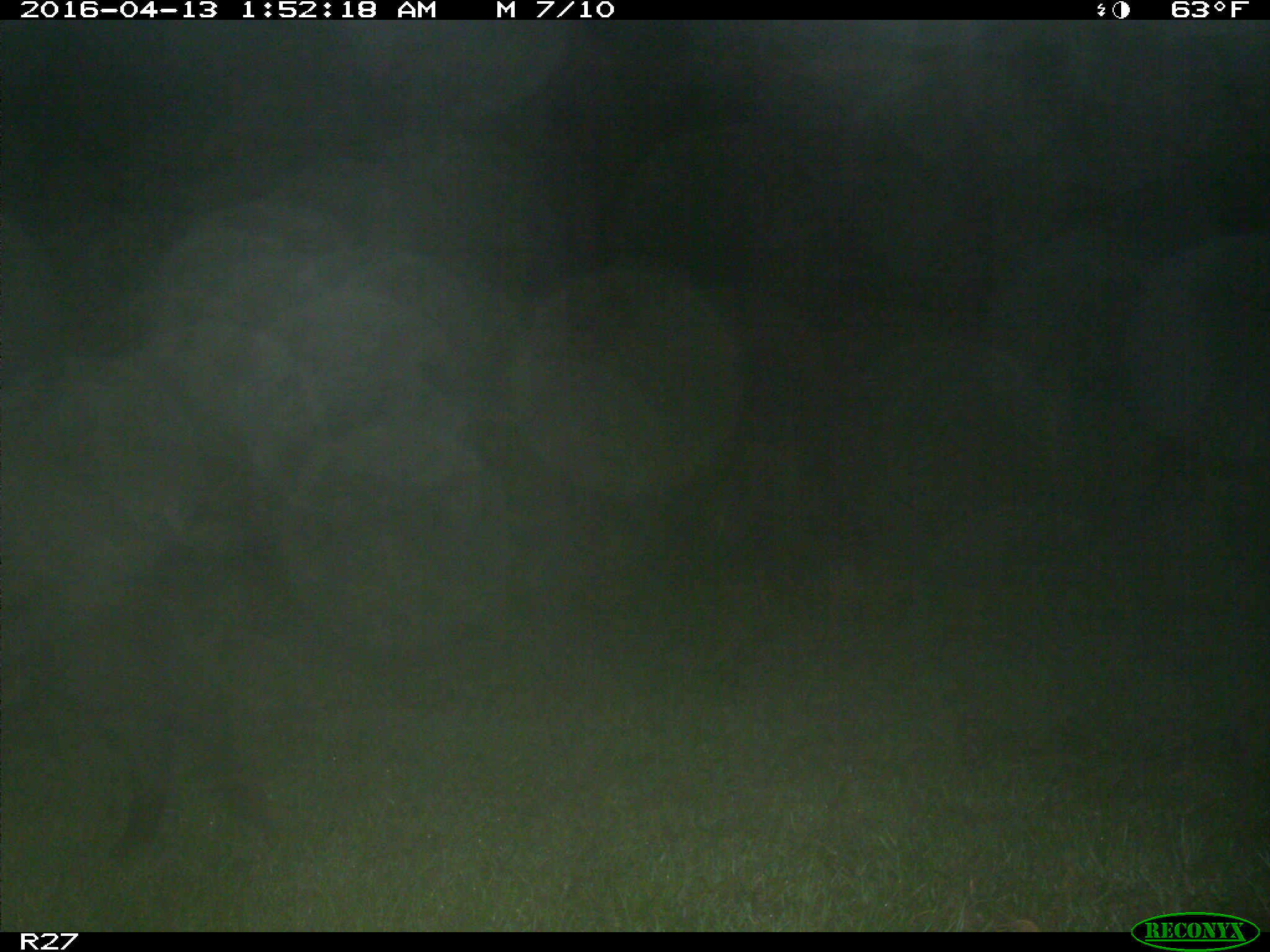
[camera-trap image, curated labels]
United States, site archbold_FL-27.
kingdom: Animalia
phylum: Chordata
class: Mammalia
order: Artiodactyla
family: Suidae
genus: Sus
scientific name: Sus scrofa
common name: wild boar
Sus scrofa (wild boar).